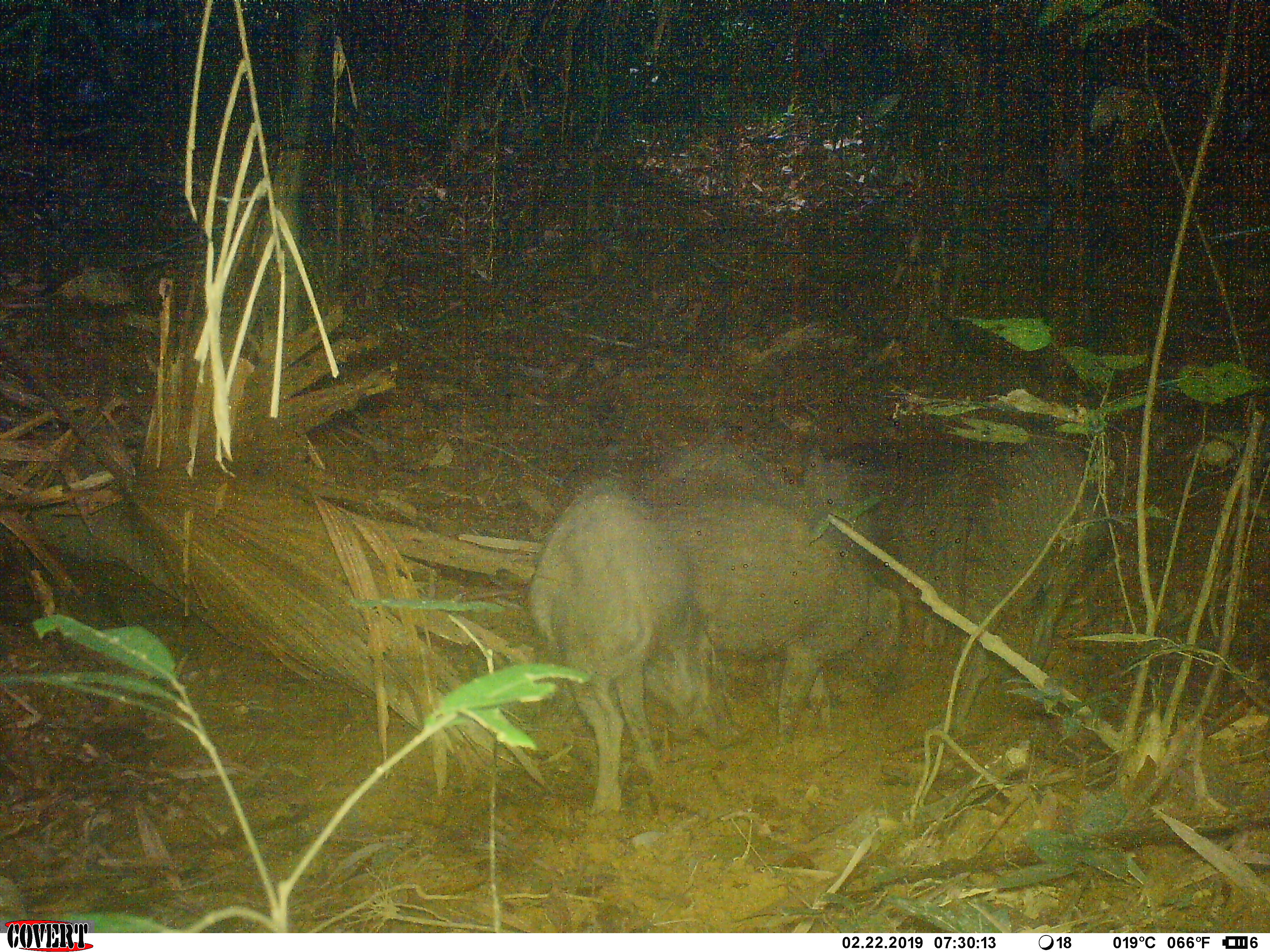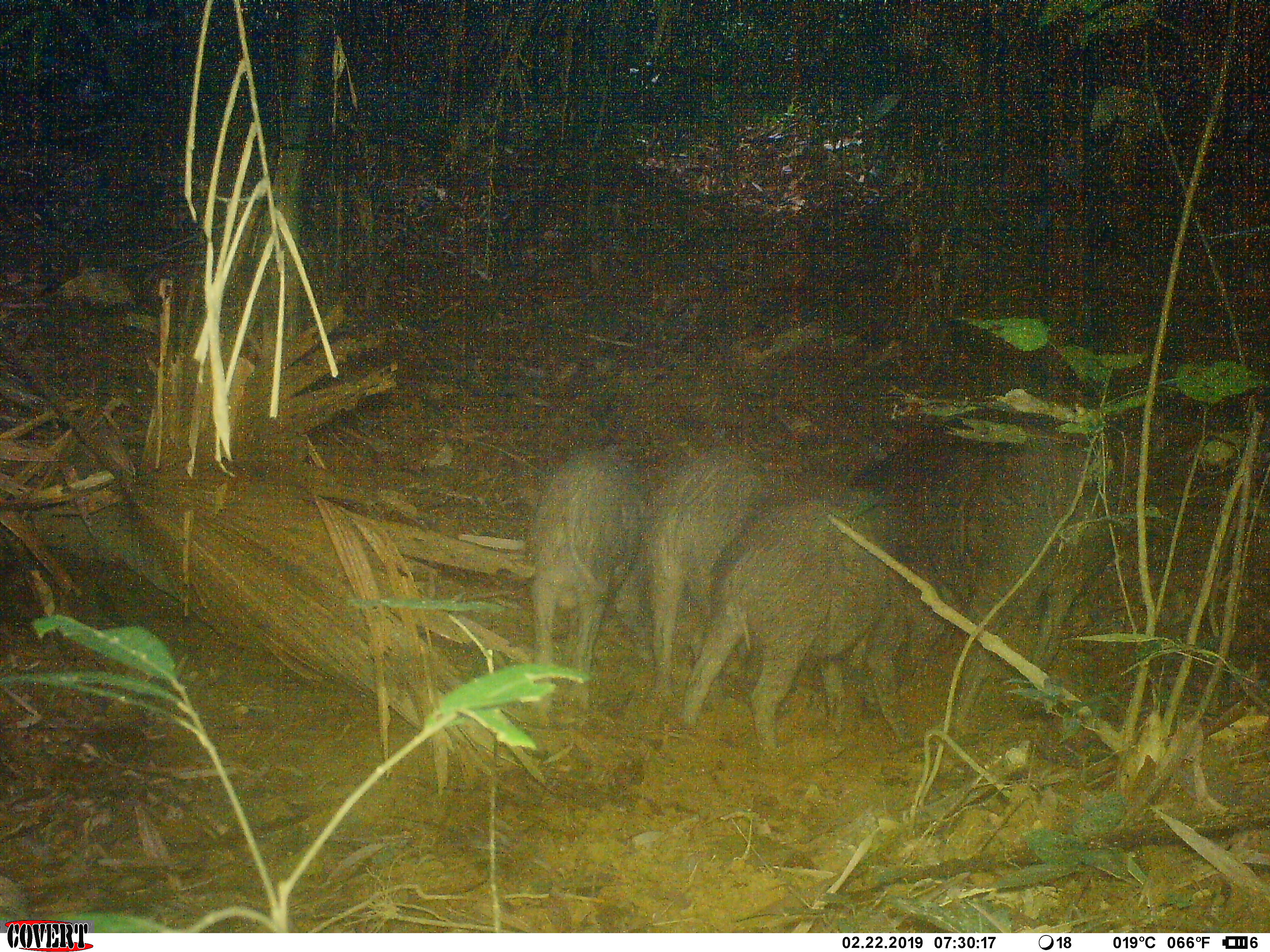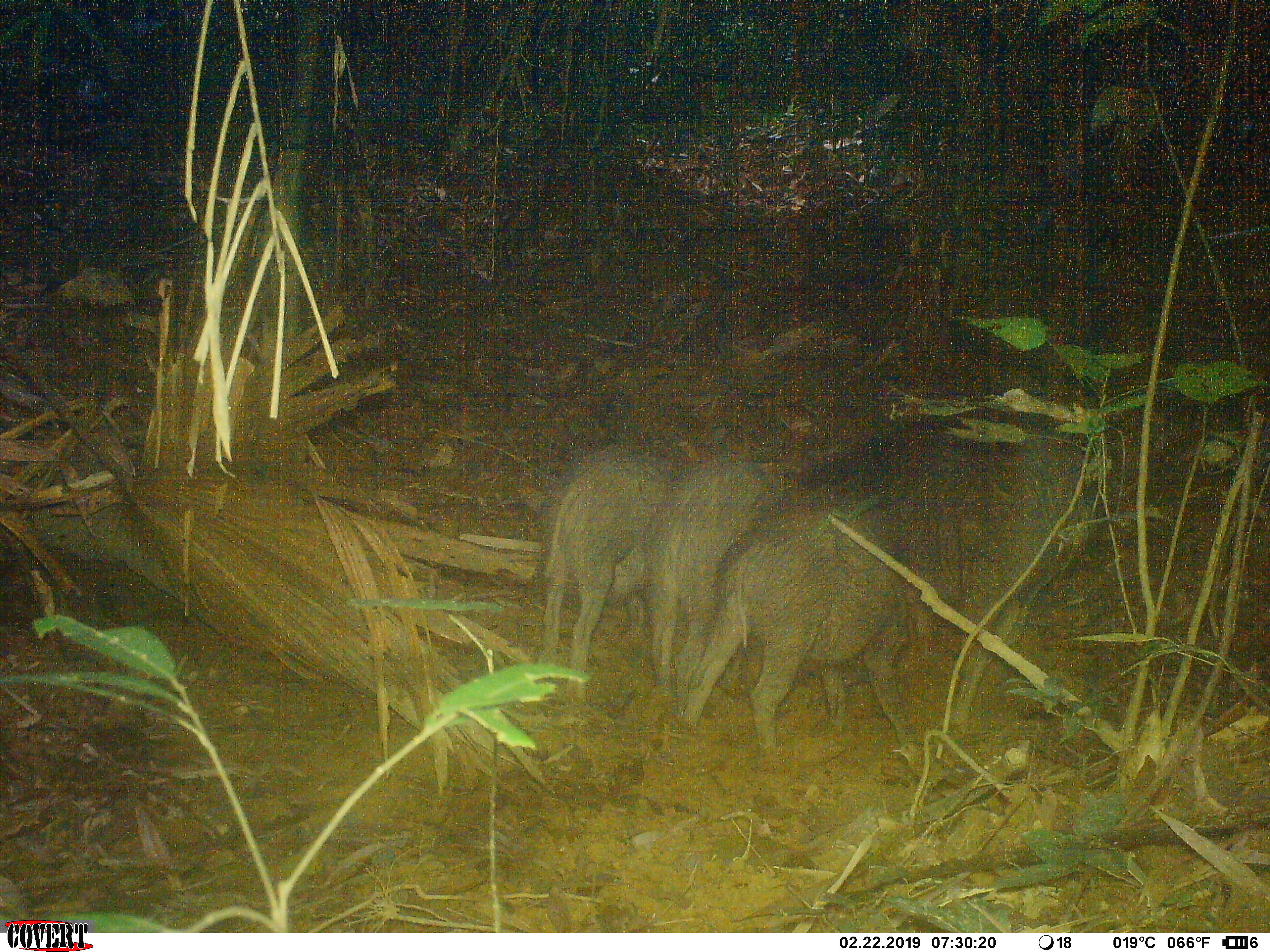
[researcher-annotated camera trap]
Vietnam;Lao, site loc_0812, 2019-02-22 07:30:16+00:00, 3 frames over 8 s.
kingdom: Animalia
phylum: Chordata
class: Mammalia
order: Artiodactyla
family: Suidae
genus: Sus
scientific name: Sus scrofa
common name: eurasian wild pig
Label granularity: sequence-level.